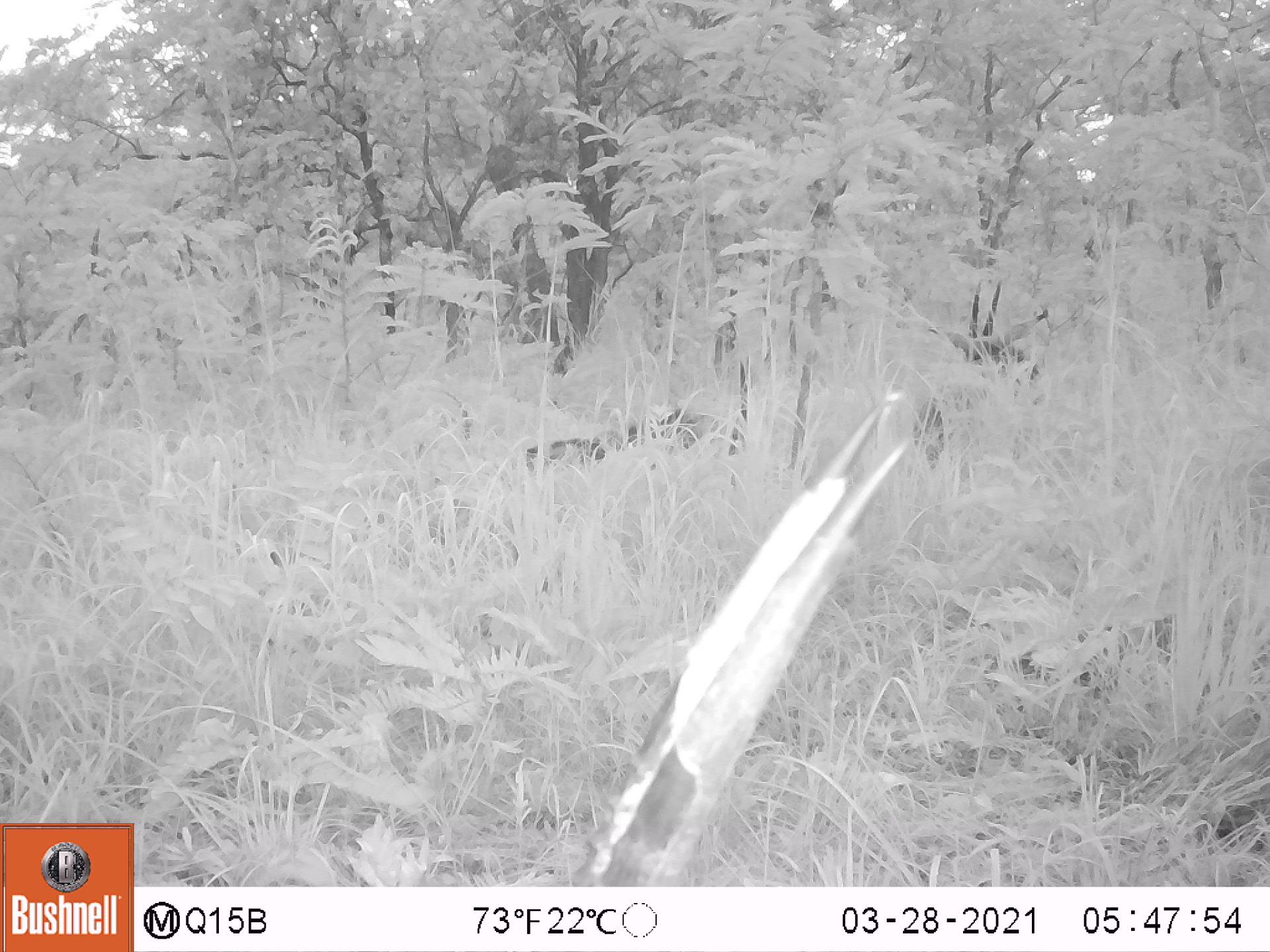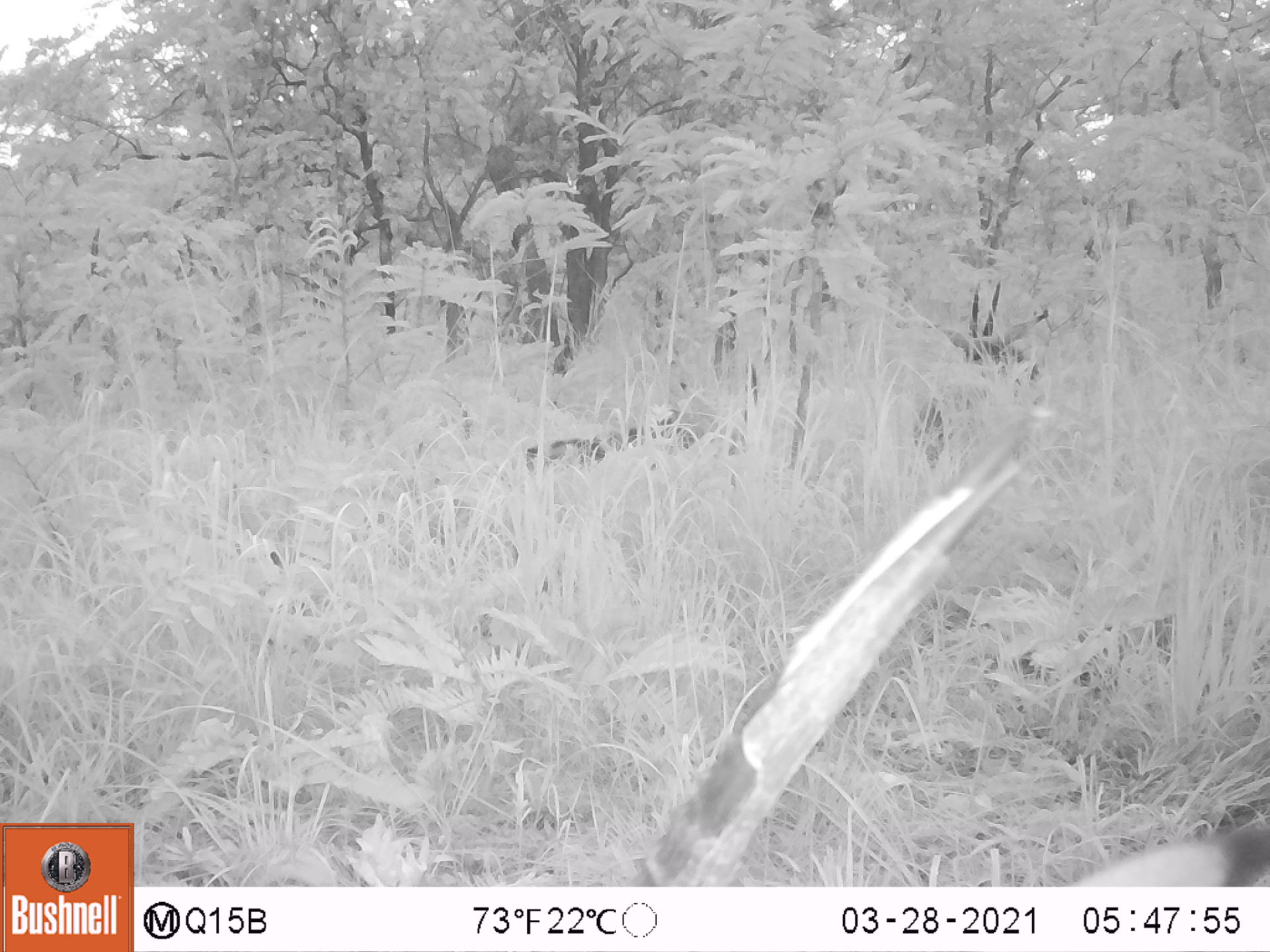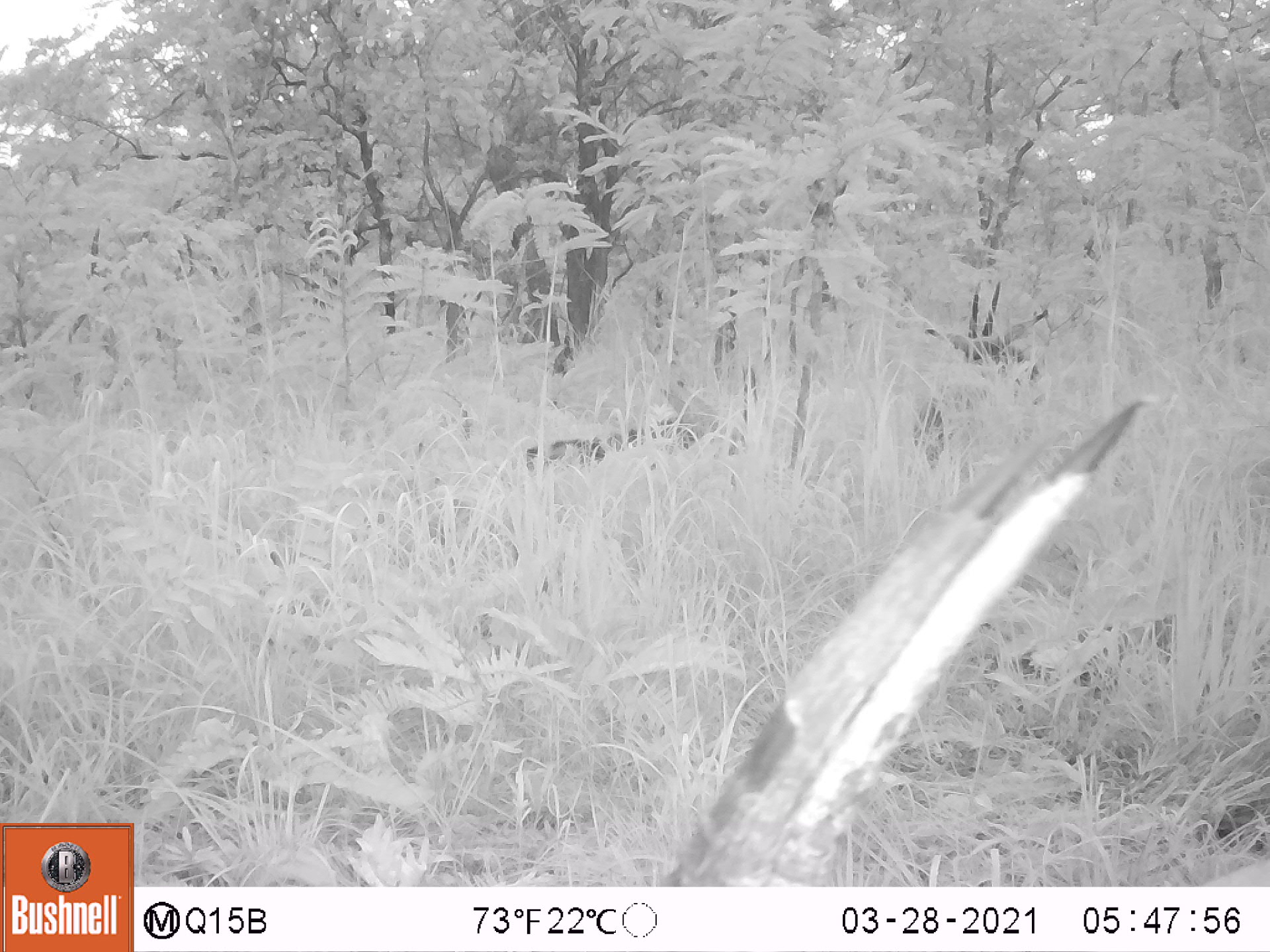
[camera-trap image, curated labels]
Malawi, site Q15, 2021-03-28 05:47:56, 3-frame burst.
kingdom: Animalia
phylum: Chordata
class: Mammalia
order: Artiodactyla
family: Bovidae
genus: Hippotragus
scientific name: Hippotragus niger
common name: sable antelope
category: sable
Sable (sable antelope) (Hippotragus niger), count 3.